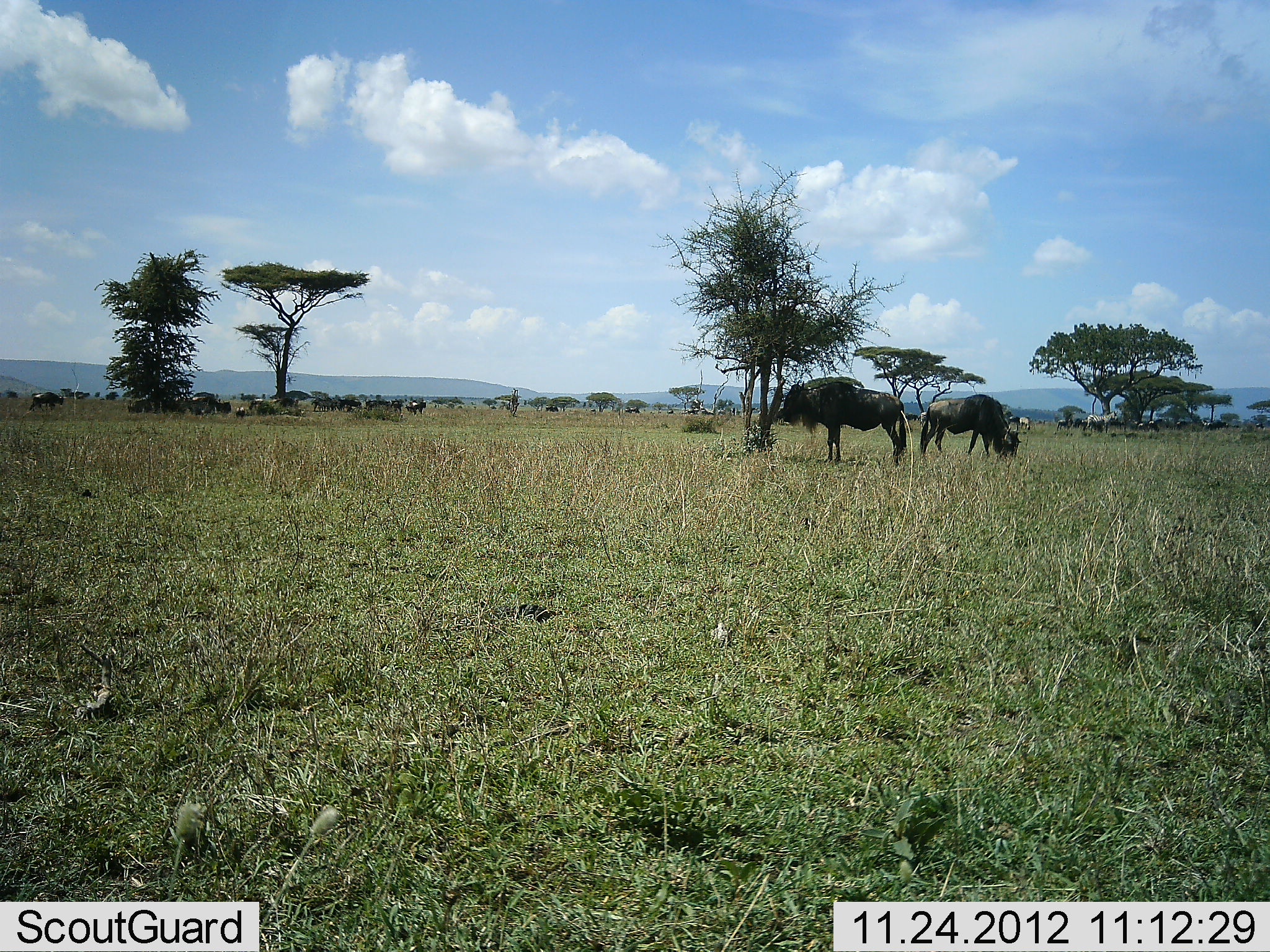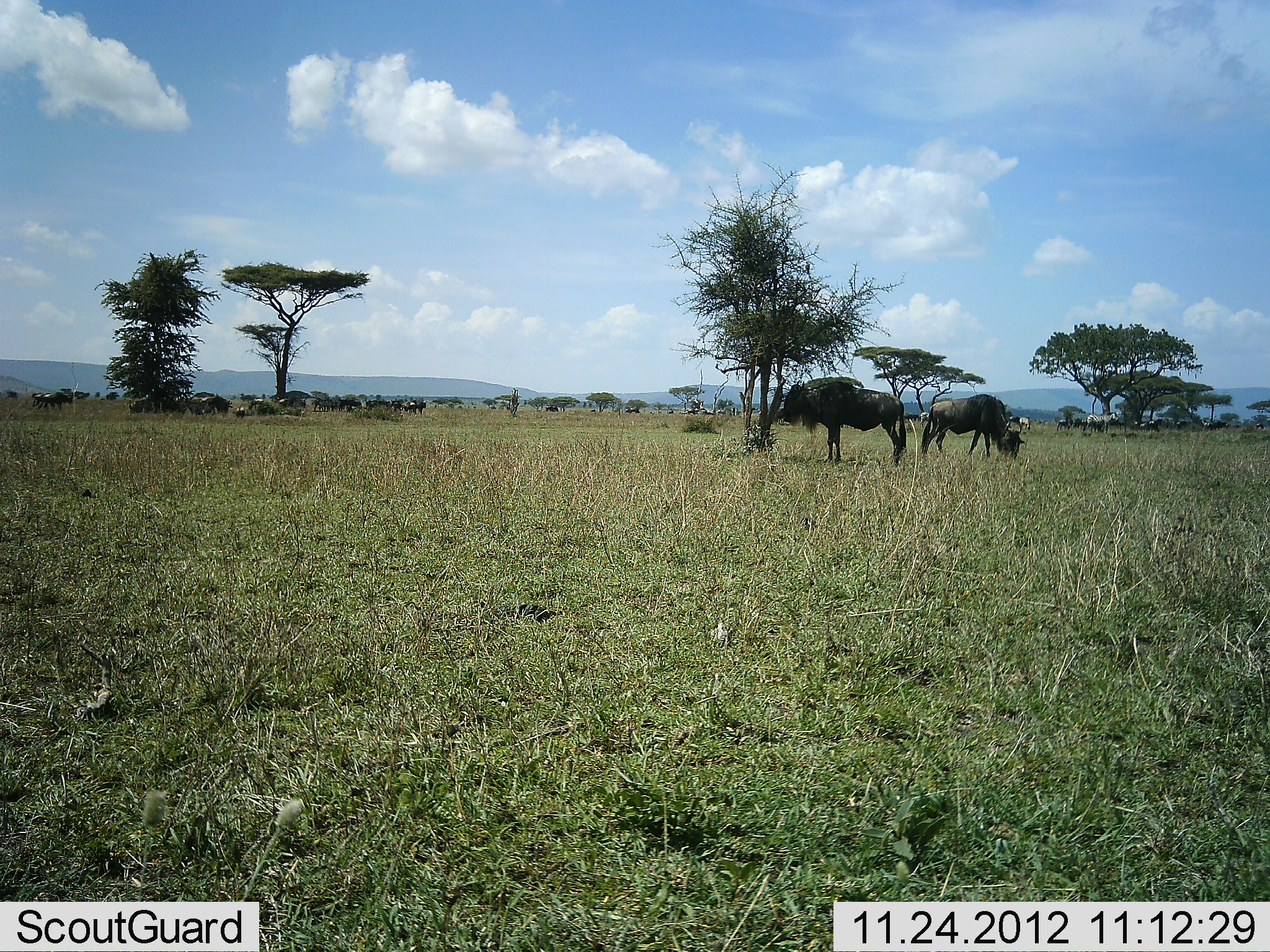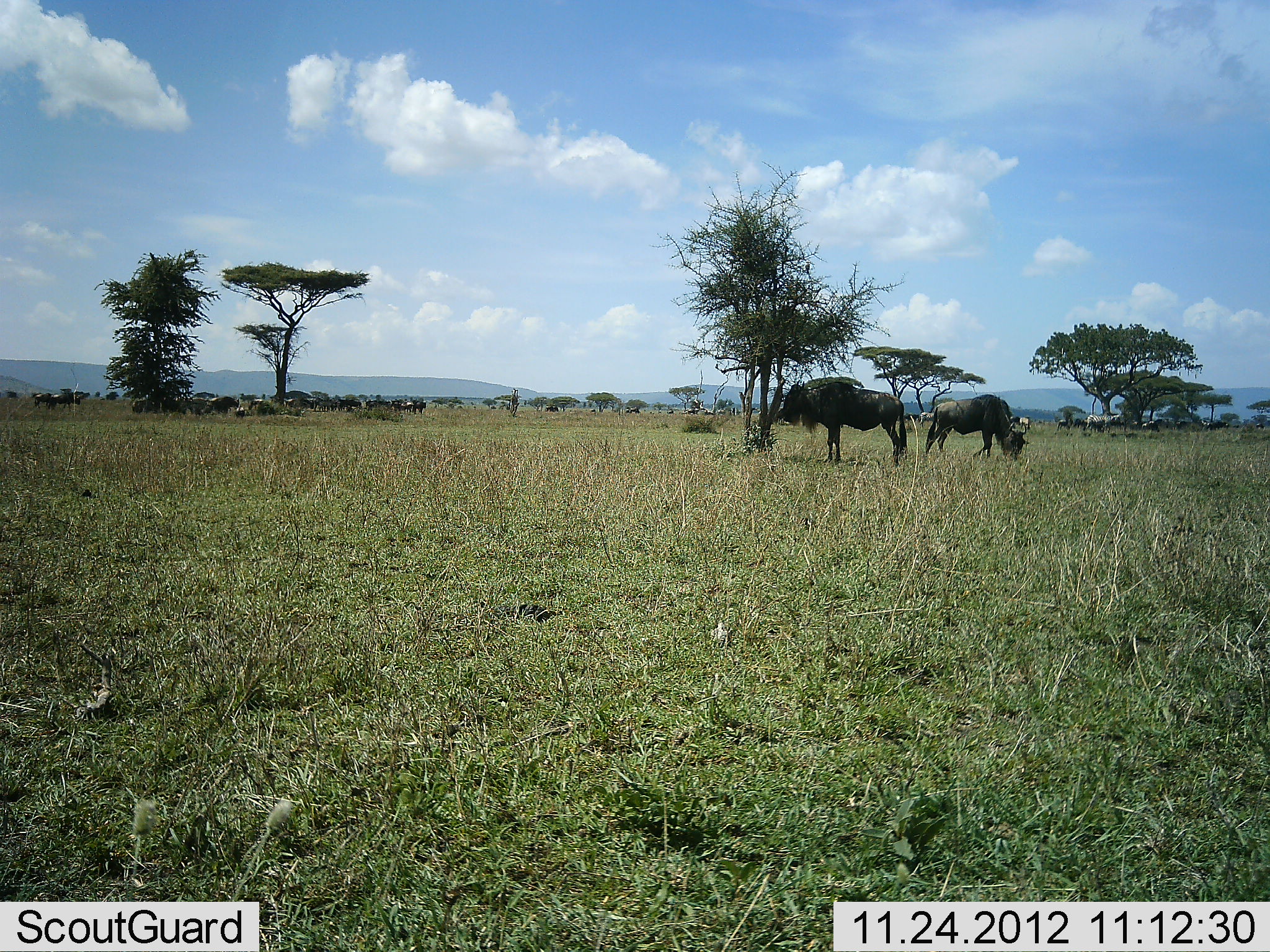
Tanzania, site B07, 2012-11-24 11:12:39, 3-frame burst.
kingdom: Animalia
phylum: Chordata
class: Mammalia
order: Artiodactyla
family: Bovidae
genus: Connochaetes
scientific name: Connochaetes taurinus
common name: blue wildebeest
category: wildebeest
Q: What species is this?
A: Wildebeest (blue wildebeest) (Connochaetes taurinus).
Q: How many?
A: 11-50.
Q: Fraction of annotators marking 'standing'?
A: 77%.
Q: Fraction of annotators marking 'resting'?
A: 0%.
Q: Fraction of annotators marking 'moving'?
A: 38%.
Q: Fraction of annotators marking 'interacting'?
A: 8%.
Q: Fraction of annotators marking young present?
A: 0%.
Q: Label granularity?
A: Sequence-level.